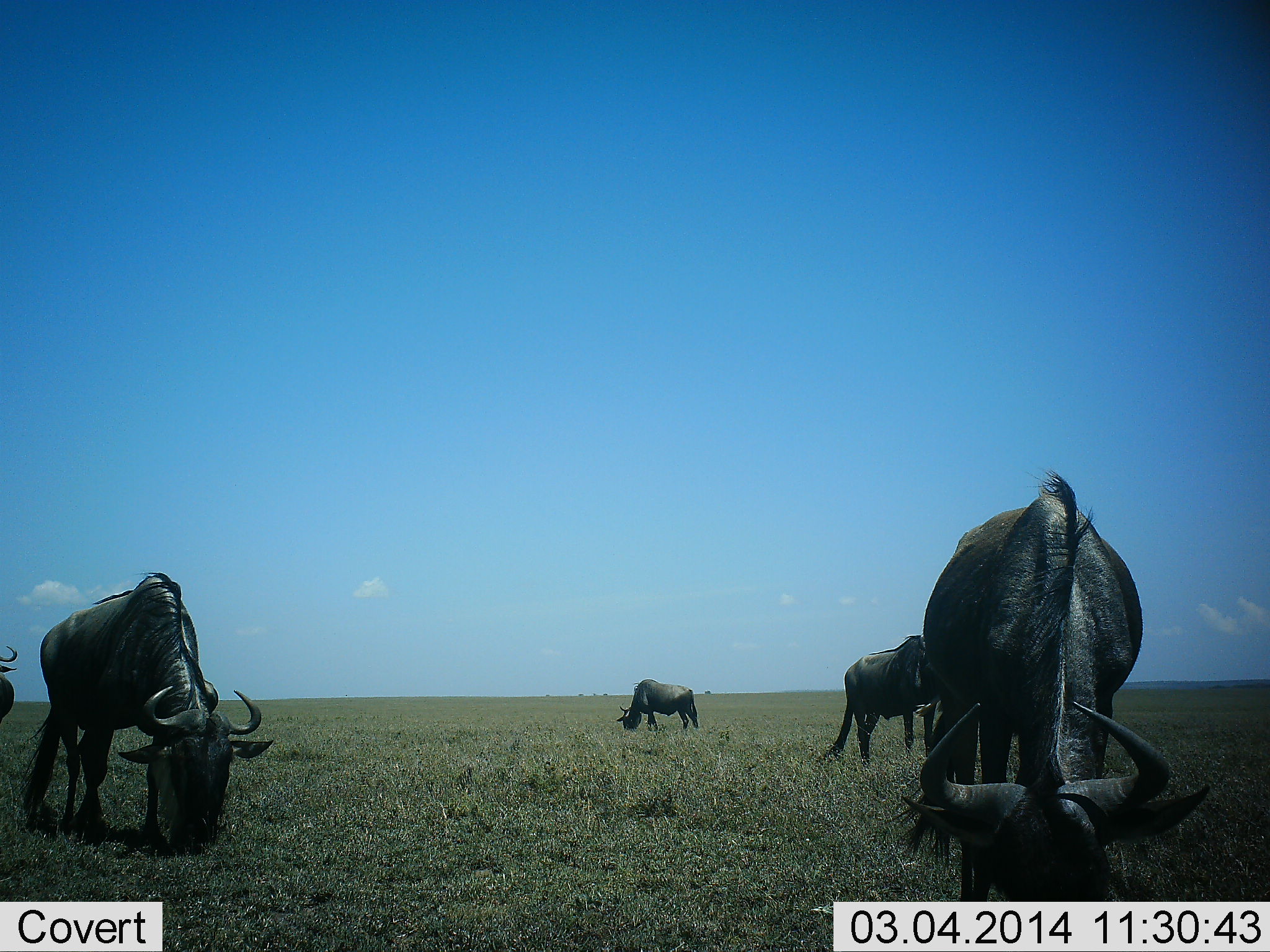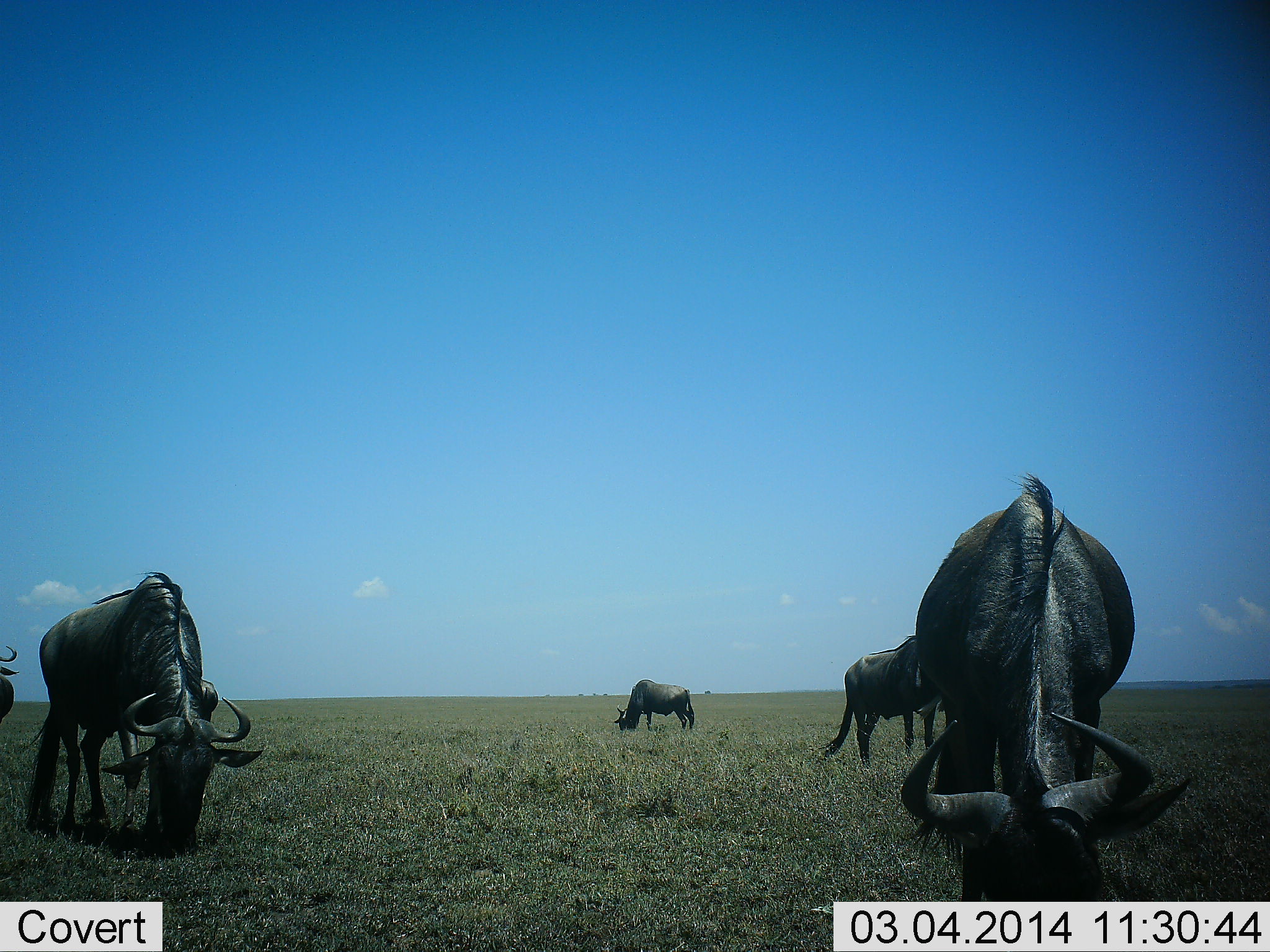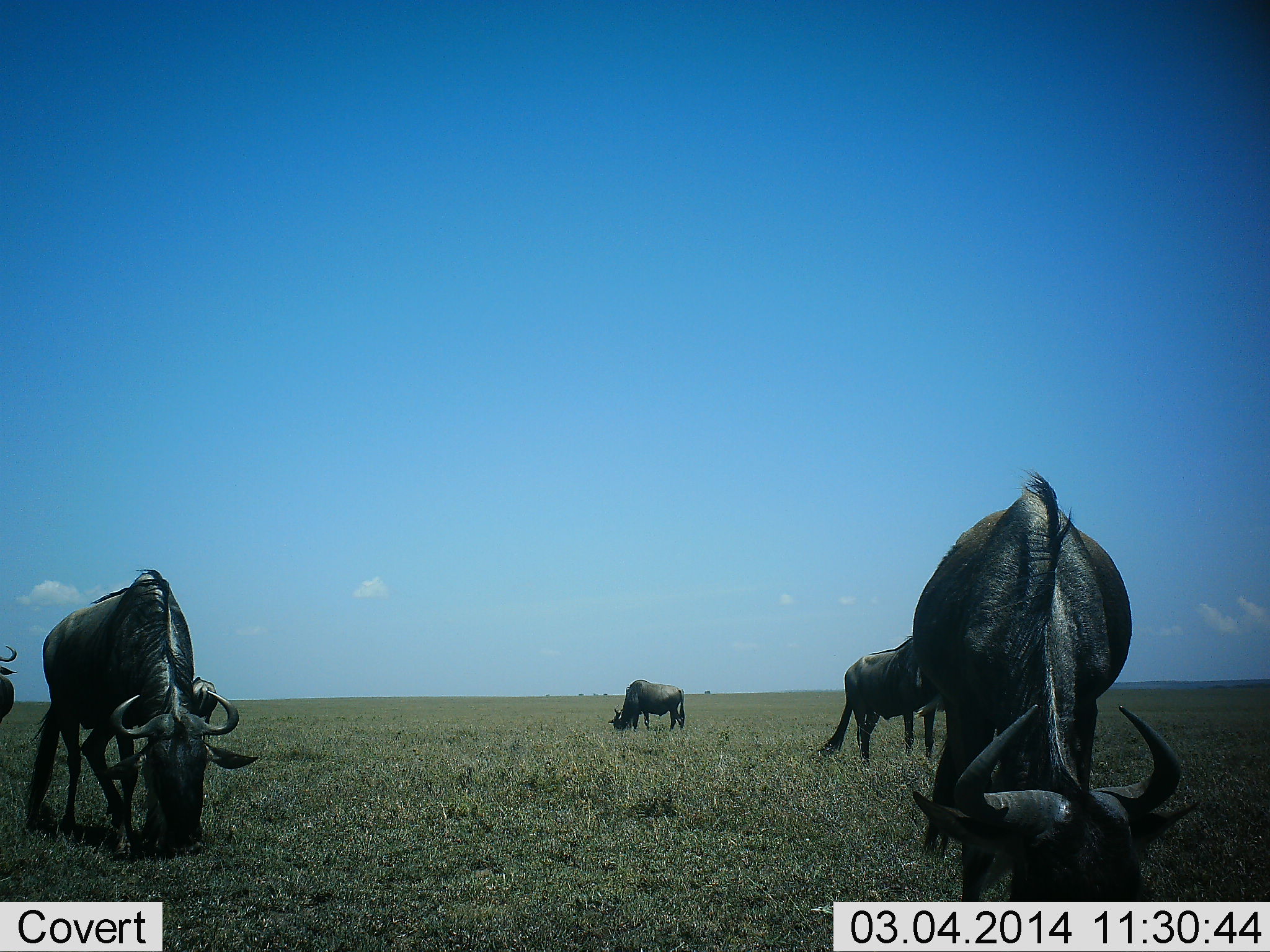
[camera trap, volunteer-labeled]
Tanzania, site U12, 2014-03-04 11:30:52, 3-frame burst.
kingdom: Animalia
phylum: Chordata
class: Mammalia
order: Artiodactyla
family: Bovidae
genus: Connochaetes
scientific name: Connochaetes taurinus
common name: blue wildebeest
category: wildebeest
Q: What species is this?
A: Wildebeest (blue wildebeest) (Connochaetes taurinus).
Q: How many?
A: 5.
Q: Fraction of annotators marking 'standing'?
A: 40%.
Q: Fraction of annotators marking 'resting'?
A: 0%.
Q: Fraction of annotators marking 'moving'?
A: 0%.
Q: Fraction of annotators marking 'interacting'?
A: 0%.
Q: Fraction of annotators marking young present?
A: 0%.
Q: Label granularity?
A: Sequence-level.